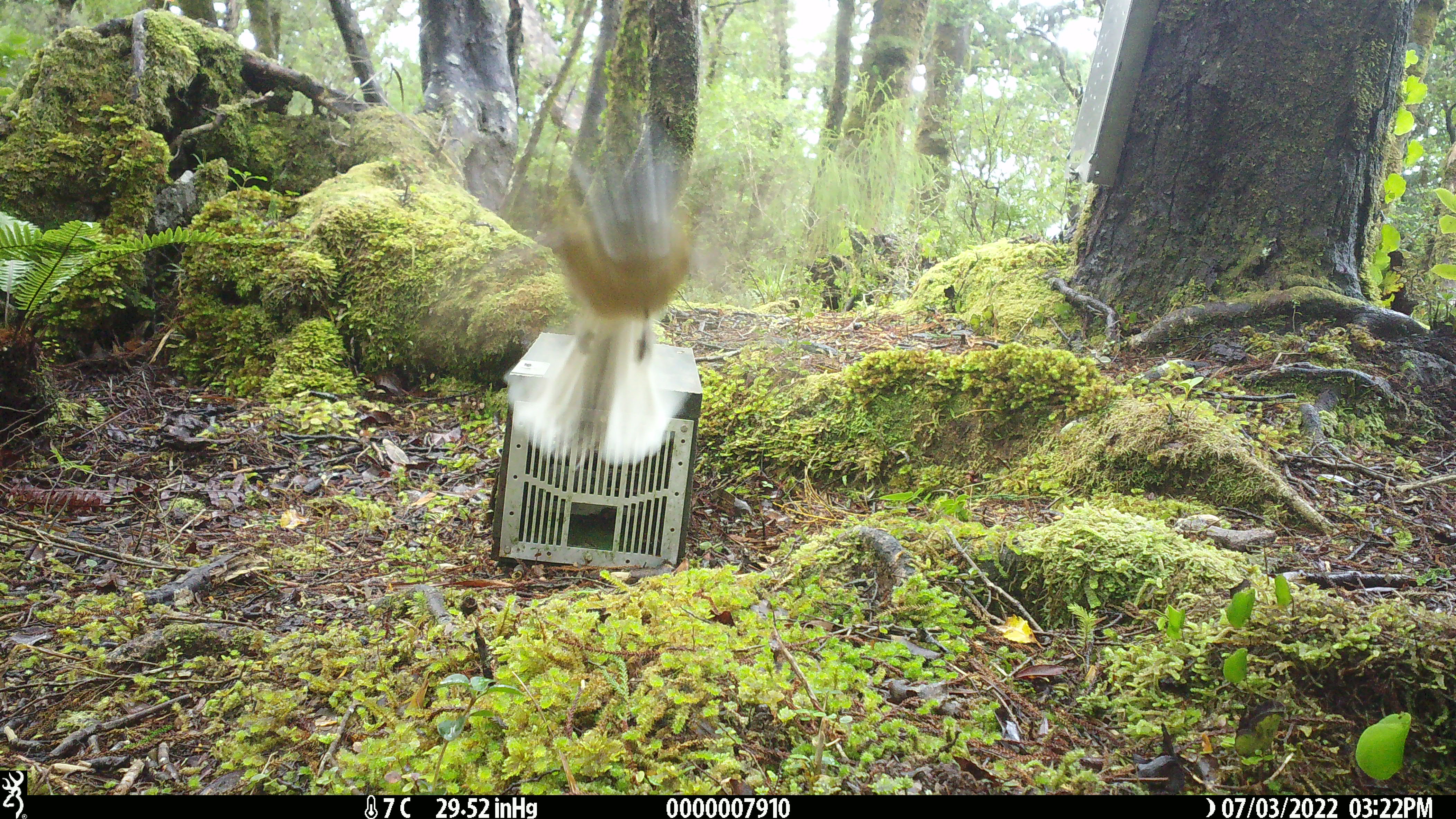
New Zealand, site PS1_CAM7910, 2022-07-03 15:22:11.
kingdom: Animalia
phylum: Chordata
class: Aves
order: Passeriformes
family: Rhipiduridae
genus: Rhipidura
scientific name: Rhipidura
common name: fantails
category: fantail